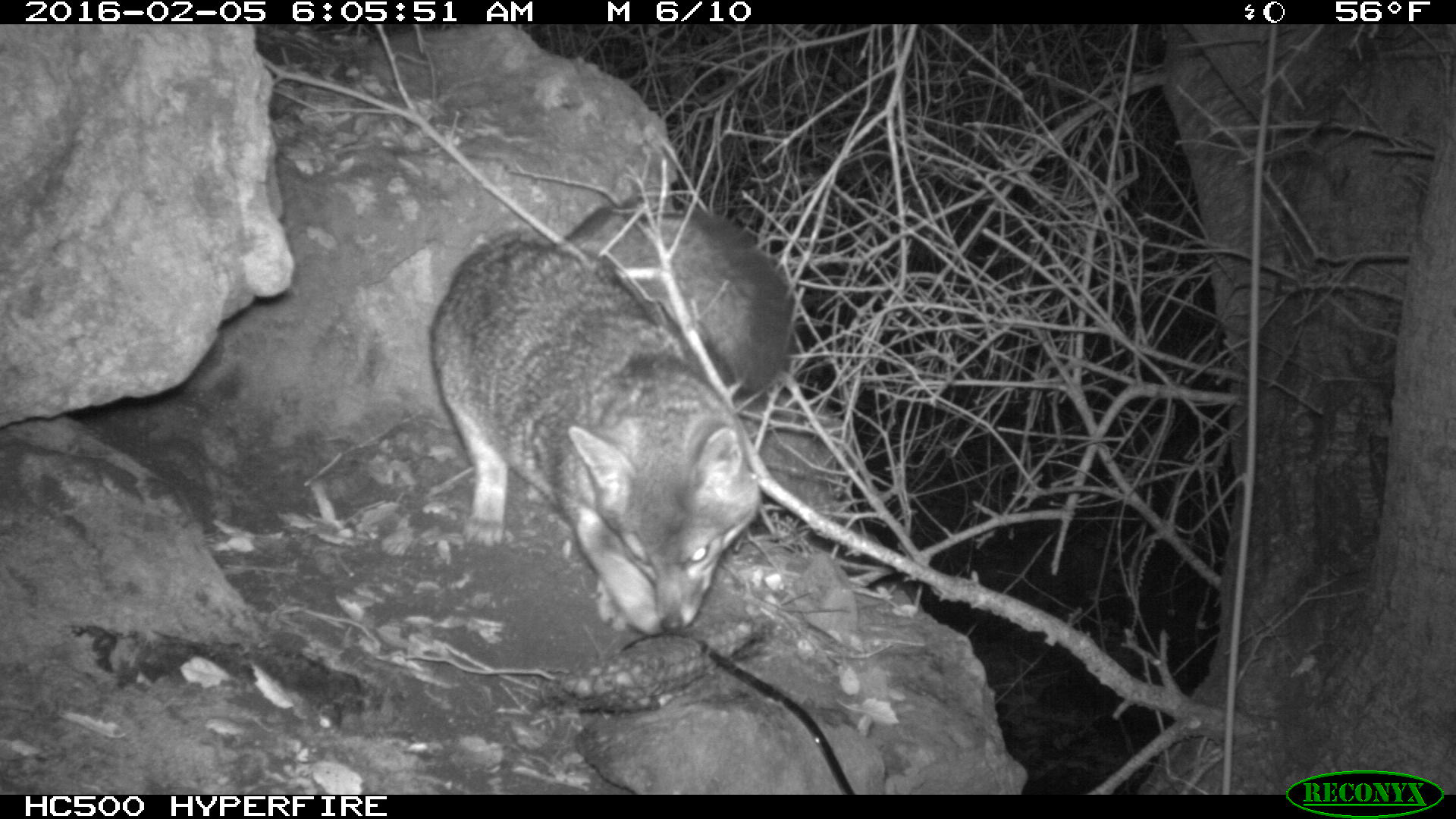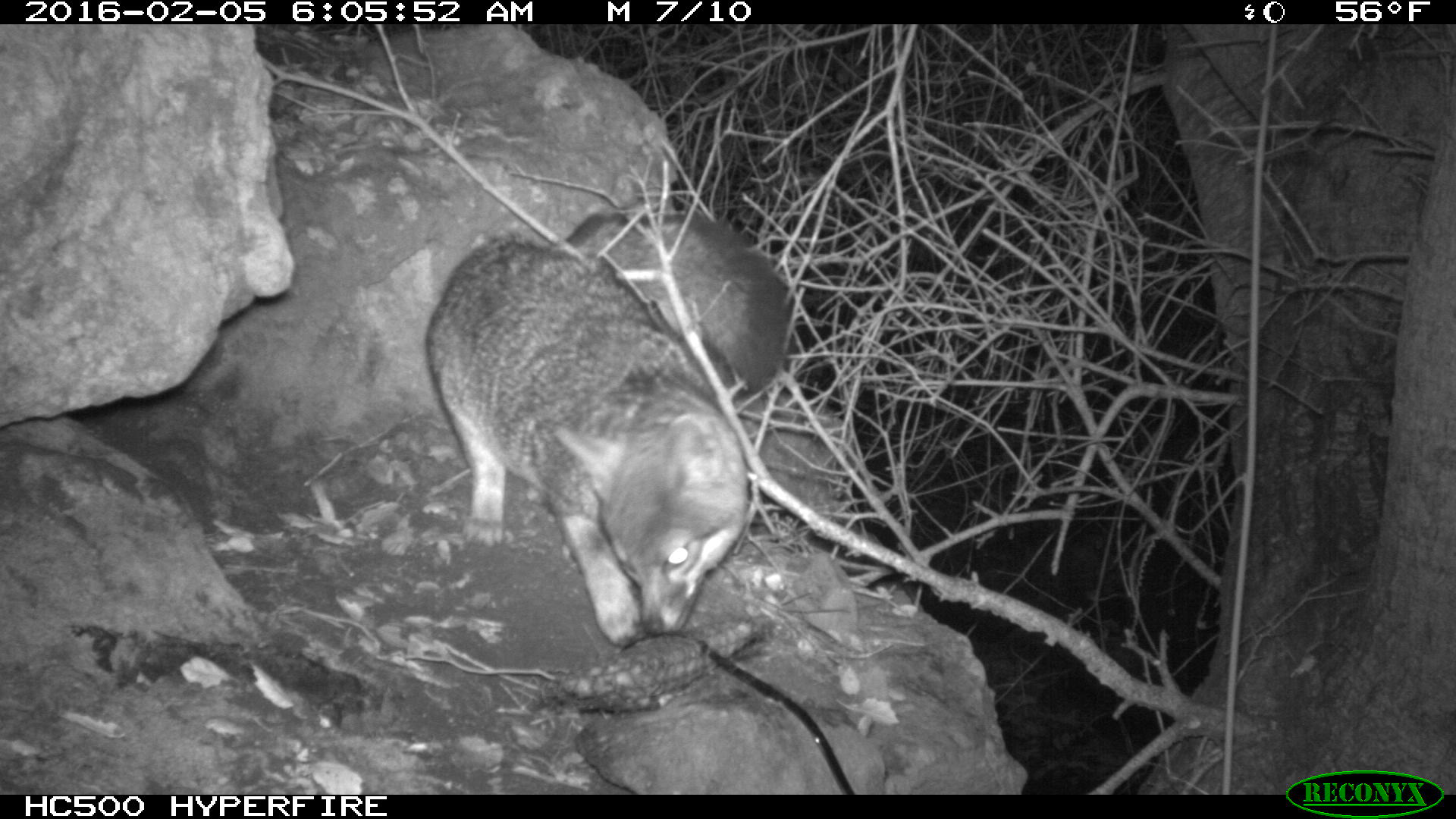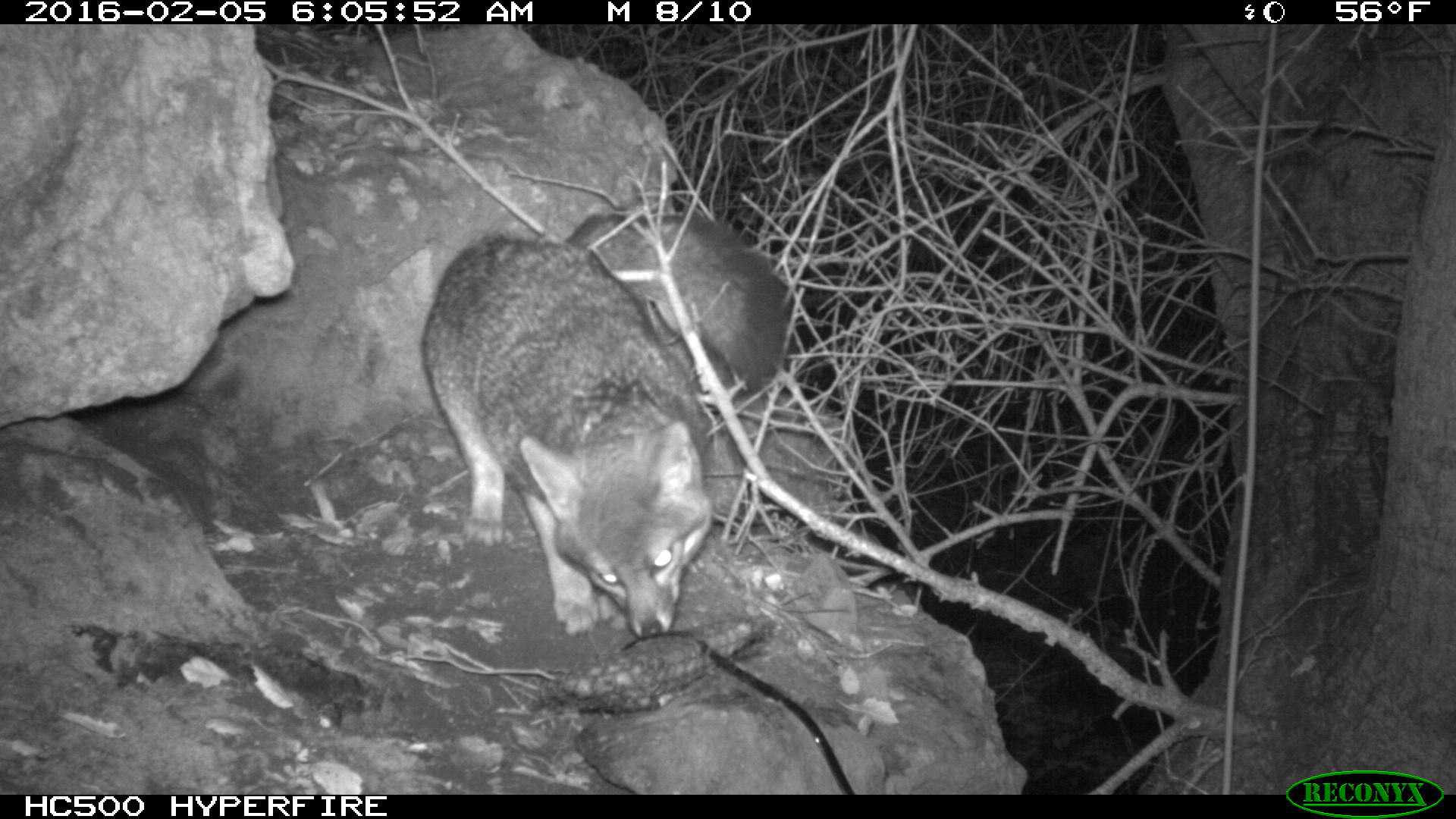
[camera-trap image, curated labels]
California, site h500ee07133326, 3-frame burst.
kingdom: Animalia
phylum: Chordata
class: Mammalia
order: Carnivora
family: Canidae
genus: Urocyon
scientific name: Urocyon littoralis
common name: island fox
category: fox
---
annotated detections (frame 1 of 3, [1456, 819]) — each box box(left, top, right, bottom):
fox: box(430, 201, 792, 632)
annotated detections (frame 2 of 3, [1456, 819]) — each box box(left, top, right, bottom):
fox: box(426, 214, 788, 645)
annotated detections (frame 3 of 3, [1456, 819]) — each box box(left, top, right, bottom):
fox: box(419, 209, 789, 640)